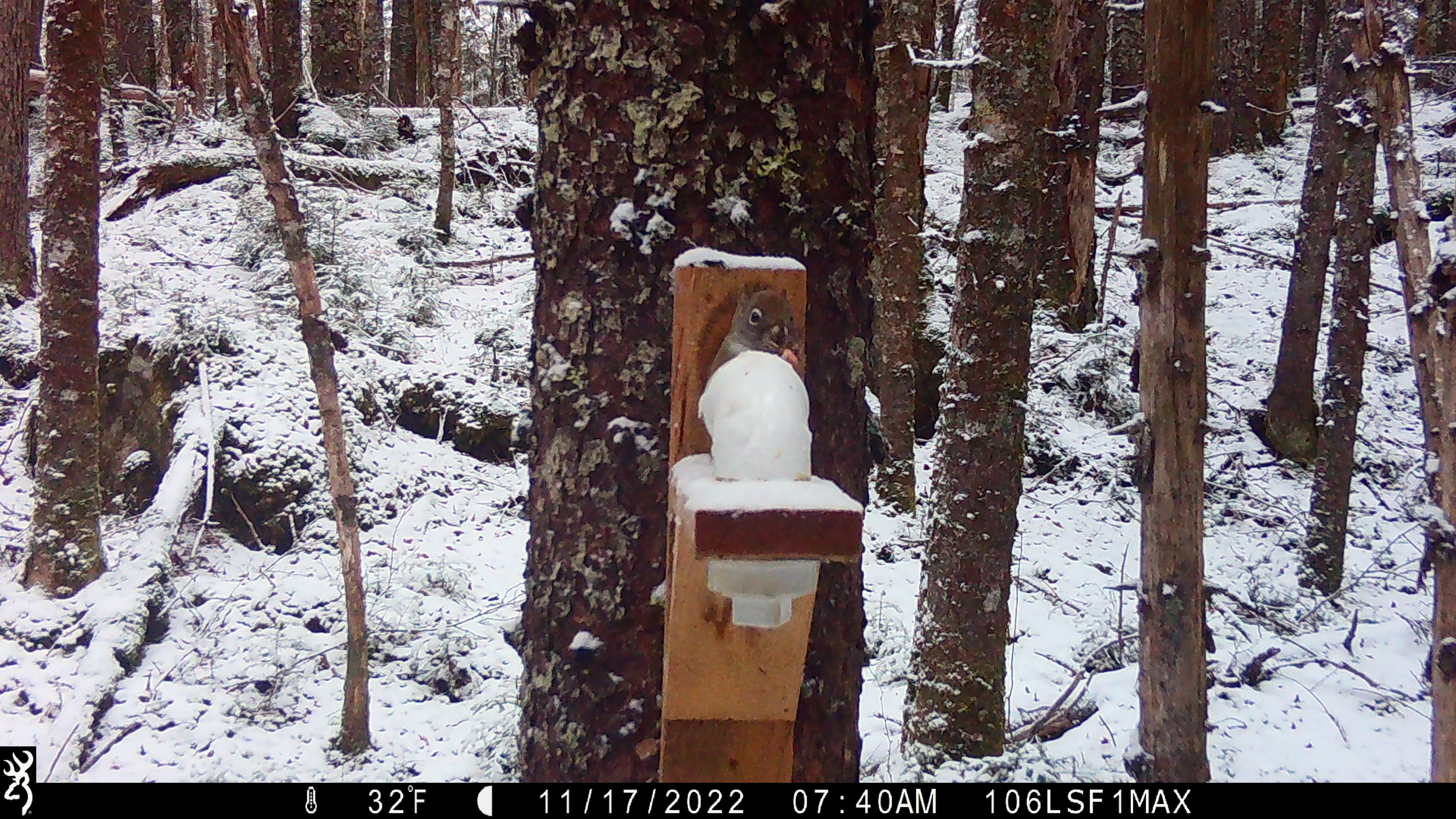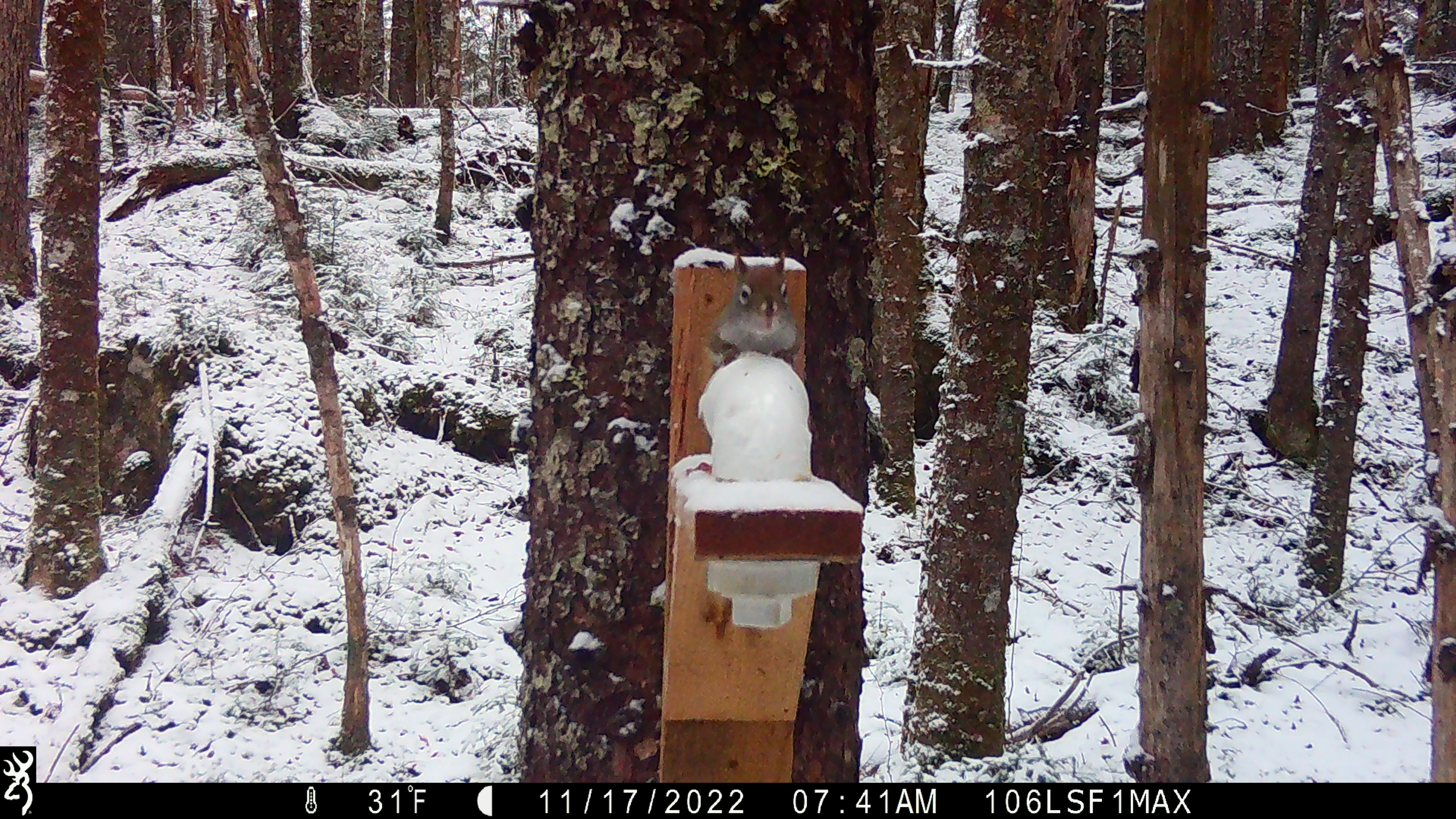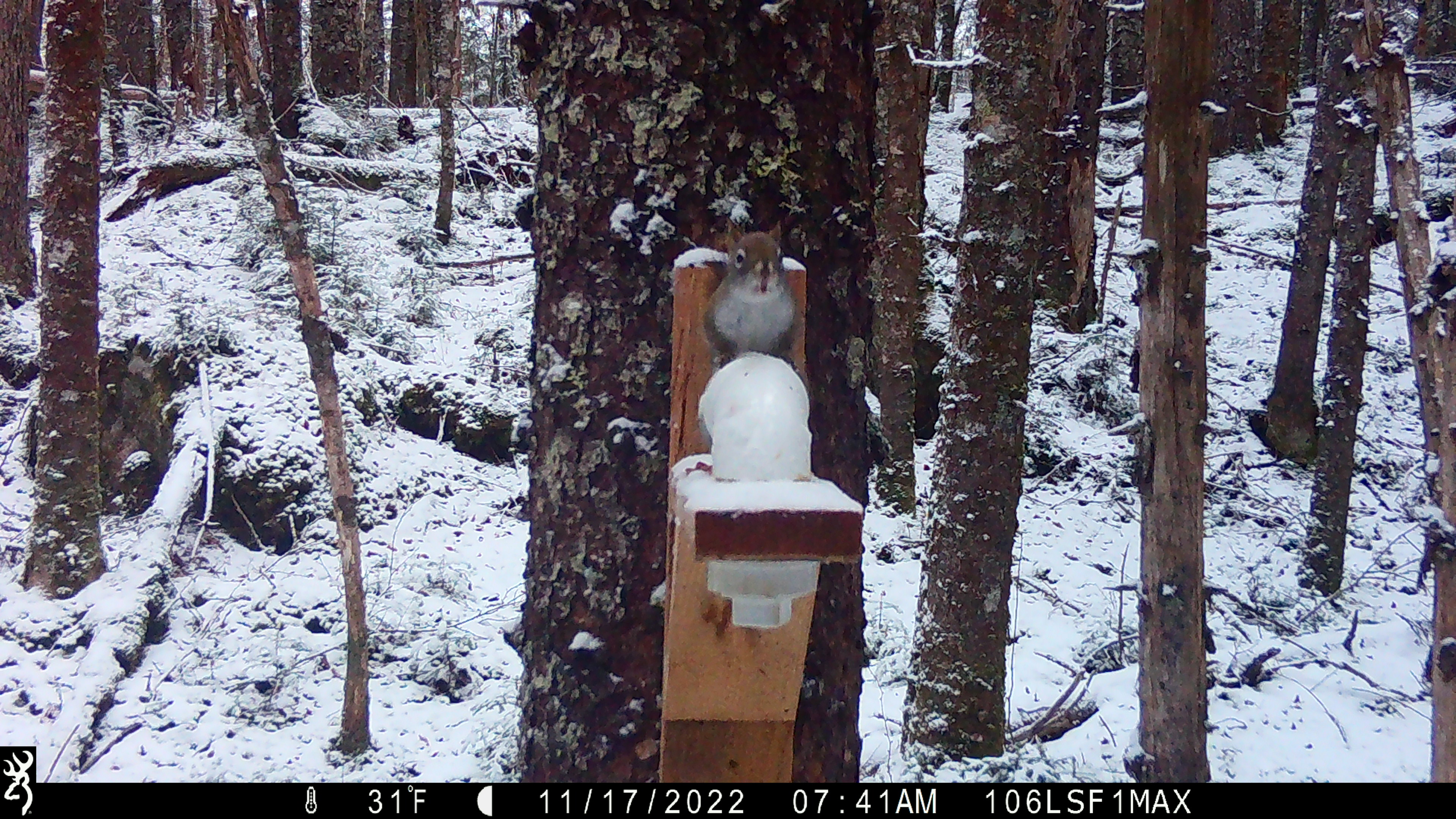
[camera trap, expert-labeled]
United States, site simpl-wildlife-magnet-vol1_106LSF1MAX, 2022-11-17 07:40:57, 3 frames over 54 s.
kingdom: Animalia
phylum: Chordata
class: Mammalia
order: Rodentia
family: Sciuridae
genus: Tamiasciurus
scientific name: Tamiasciurus hudsonicus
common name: red squirrel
Red squirrel (Tamiasciurus hudsonicus).